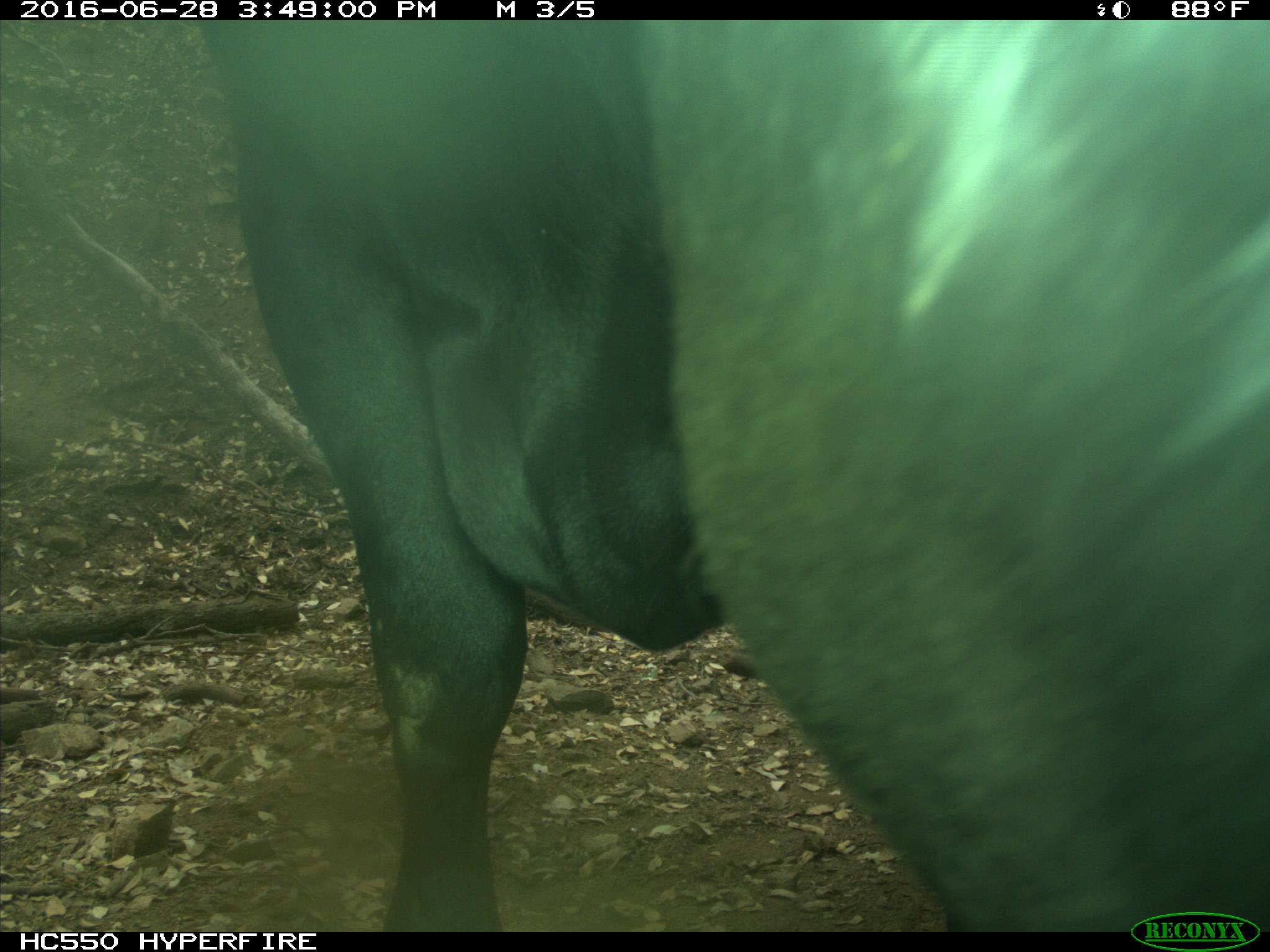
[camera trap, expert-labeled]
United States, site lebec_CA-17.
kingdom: Animalia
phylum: Chordata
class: Mammalia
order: Artiodactyla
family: Bovidae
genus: Bos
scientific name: Bos taurus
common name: domestic cow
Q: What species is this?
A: Bos taurus (domestic cow).